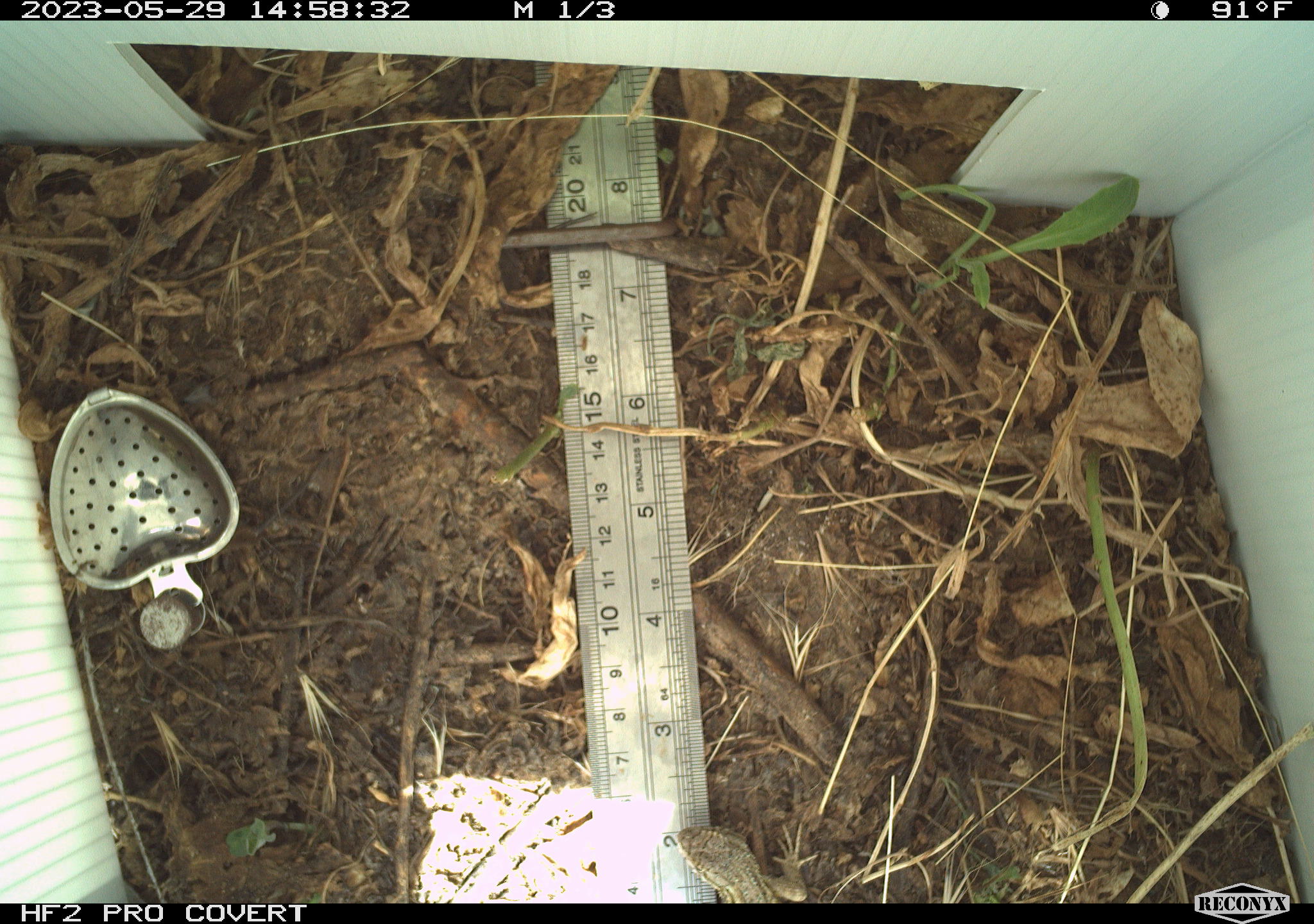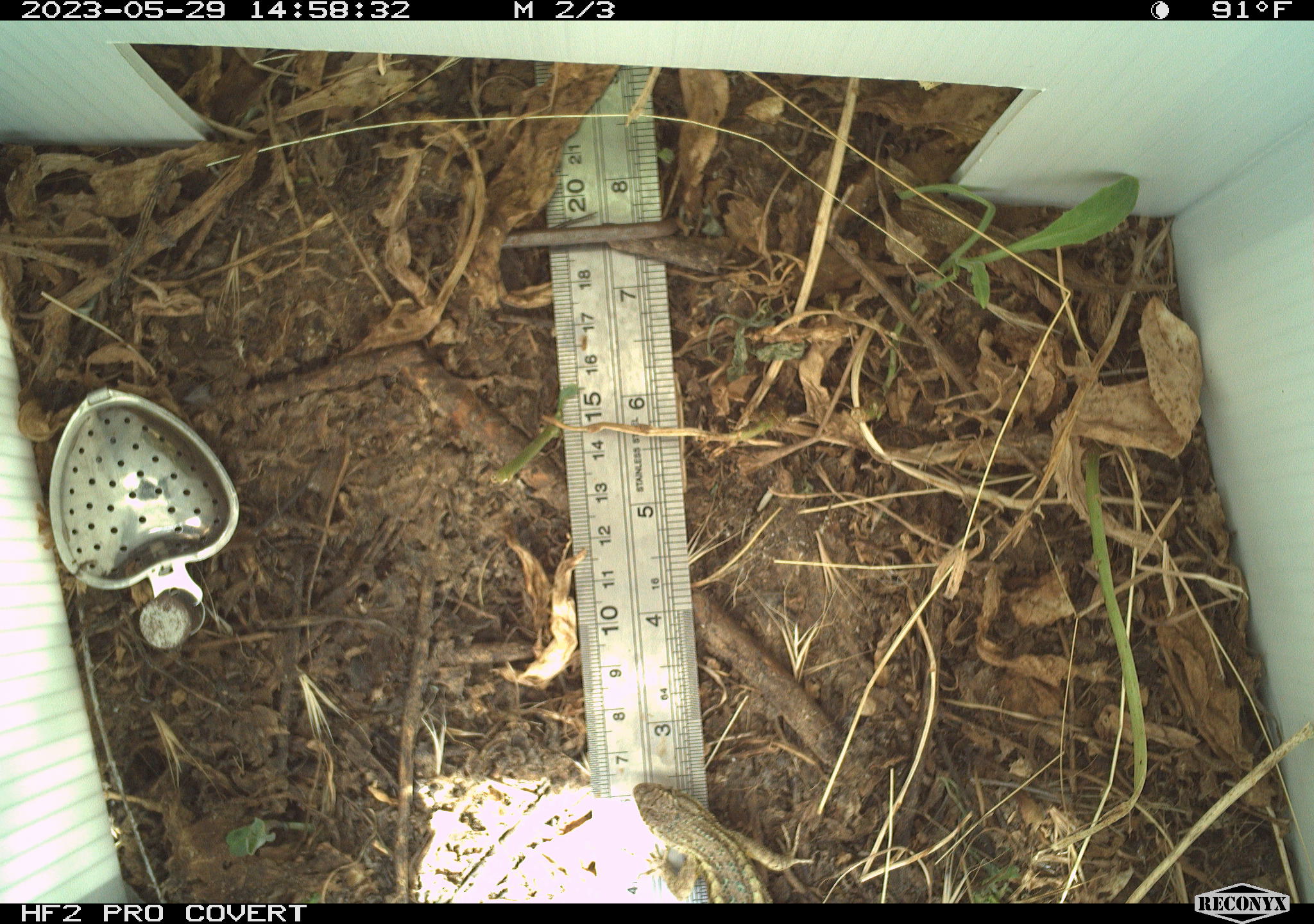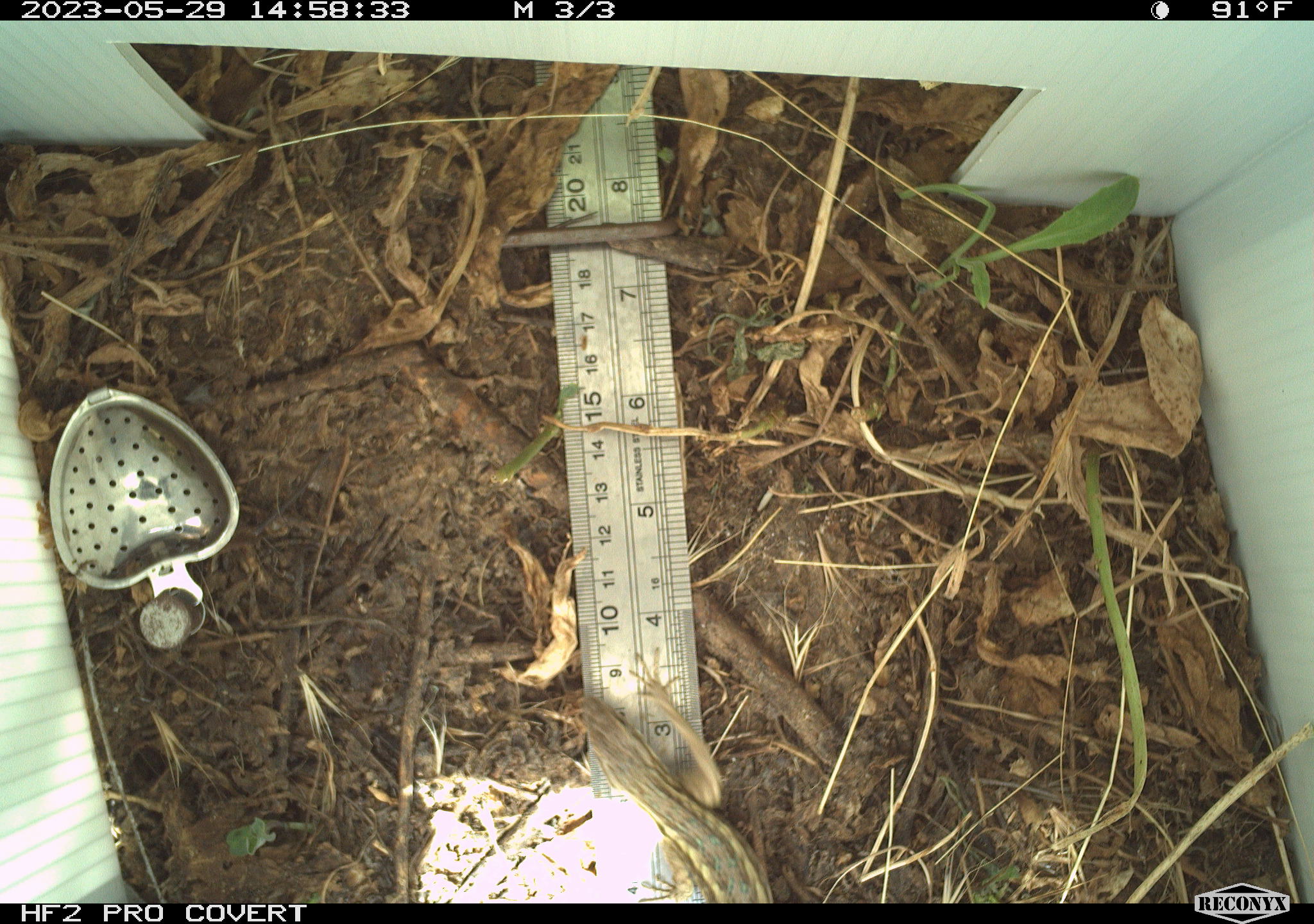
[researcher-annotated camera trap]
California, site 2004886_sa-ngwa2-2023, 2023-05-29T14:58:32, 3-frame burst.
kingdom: Animalia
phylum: Chordata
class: Reptilia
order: Squamata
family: Phrynosomatidae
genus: Sceloporus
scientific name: Sceloporus occidentalis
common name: western fence lizard